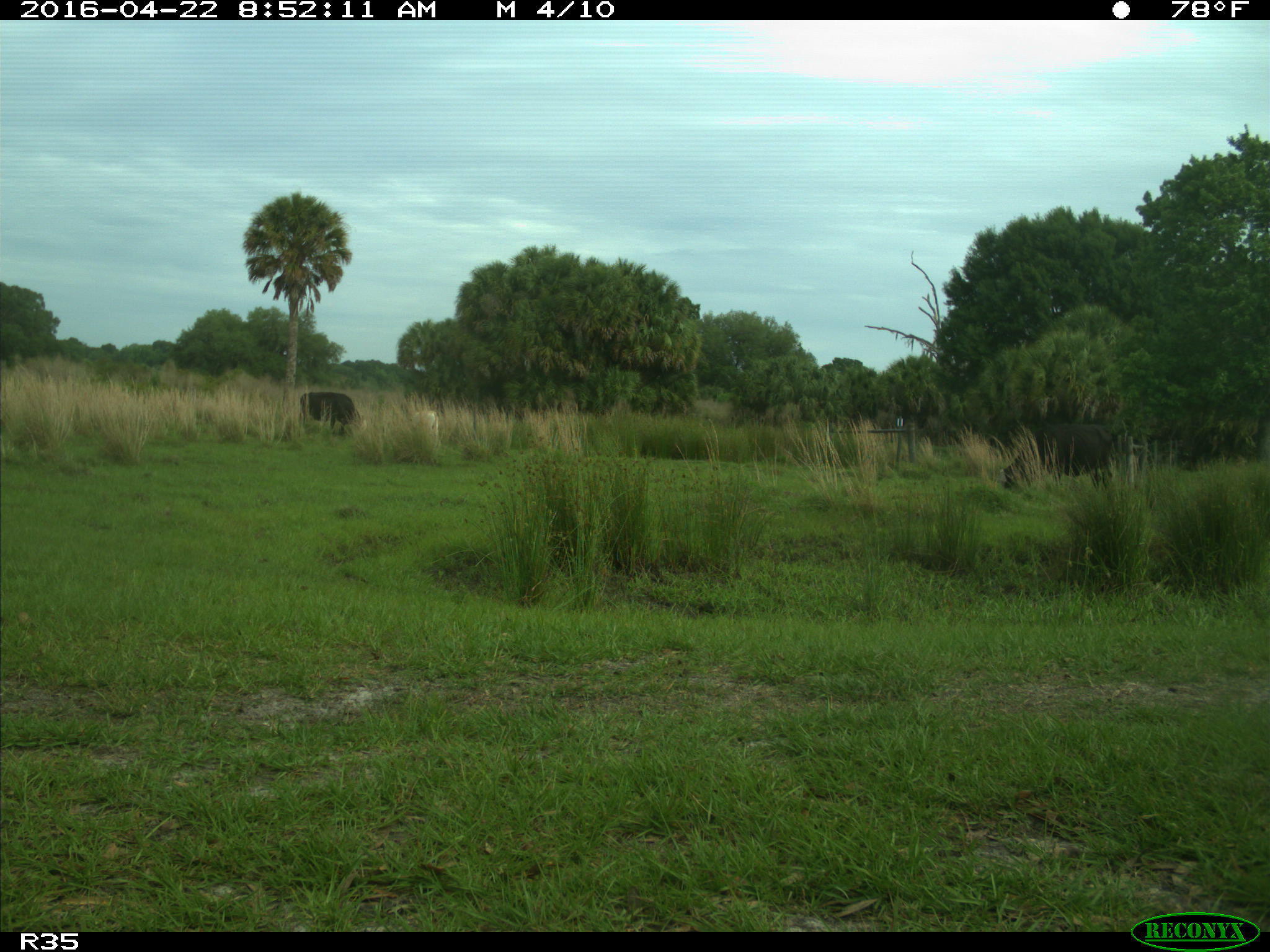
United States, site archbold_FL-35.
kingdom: Animalia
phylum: Chordata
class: Mammalia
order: Artiodactyla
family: Bovidae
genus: Bos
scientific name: Bos taurus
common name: domestic cow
Bos taurus (domestic cow).